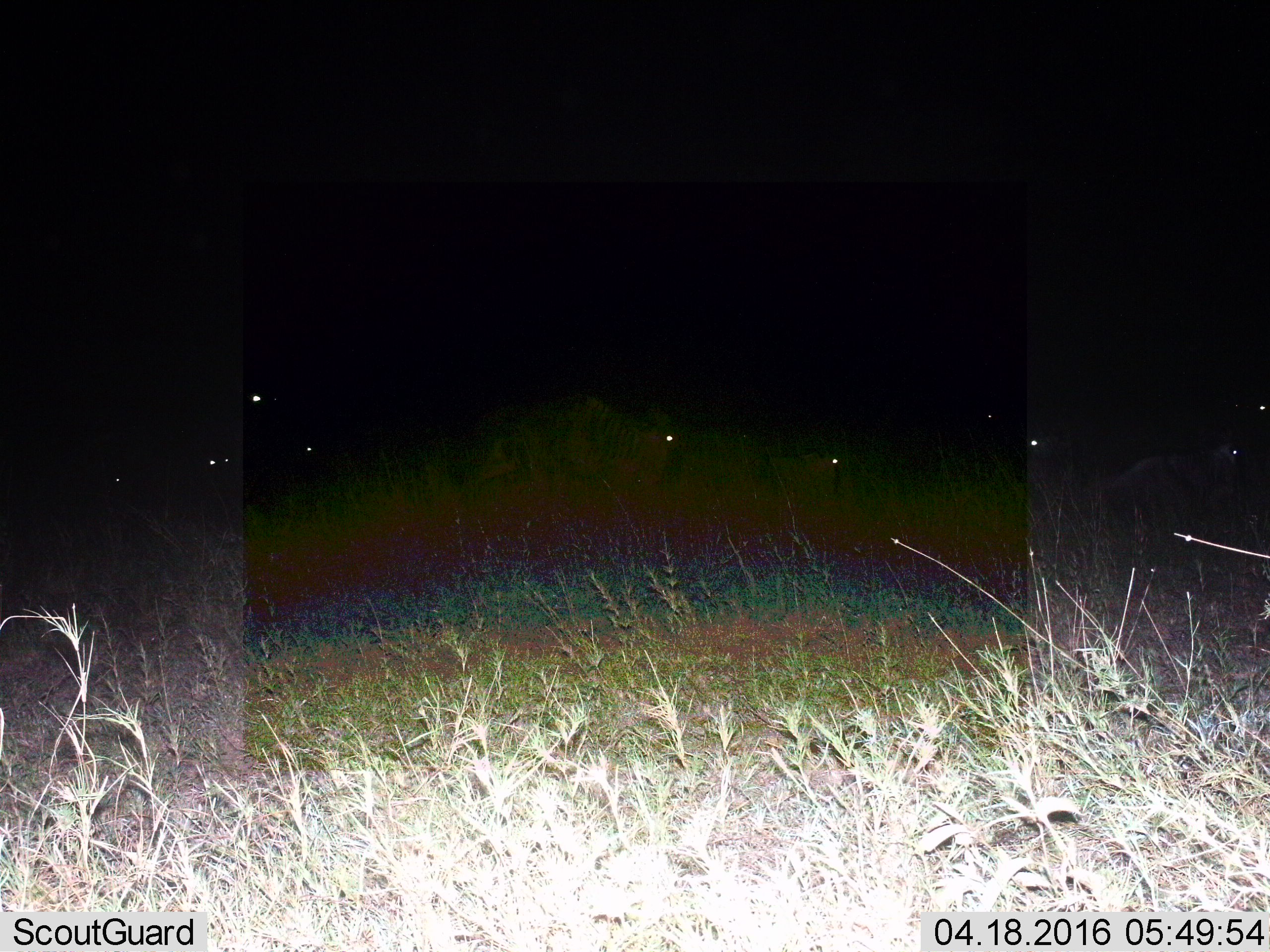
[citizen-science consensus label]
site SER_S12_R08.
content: unidentified animal